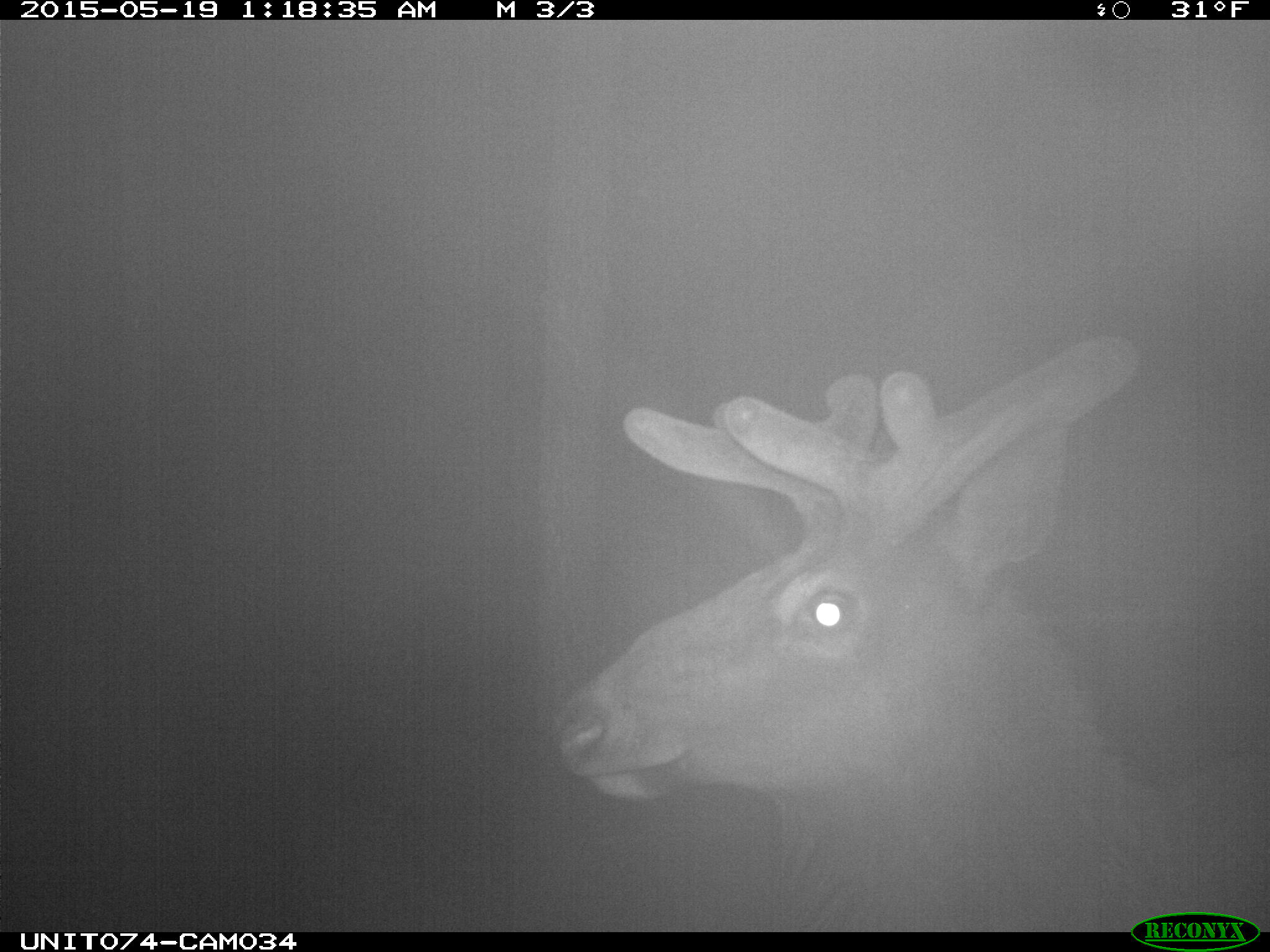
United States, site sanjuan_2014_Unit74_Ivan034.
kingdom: Animalia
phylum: Chordata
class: Mammalia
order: Artiodactyla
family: Cervidae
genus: Cervus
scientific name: Cervus elaphus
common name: red deer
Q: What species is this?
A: Cervus elaphus (red deer).